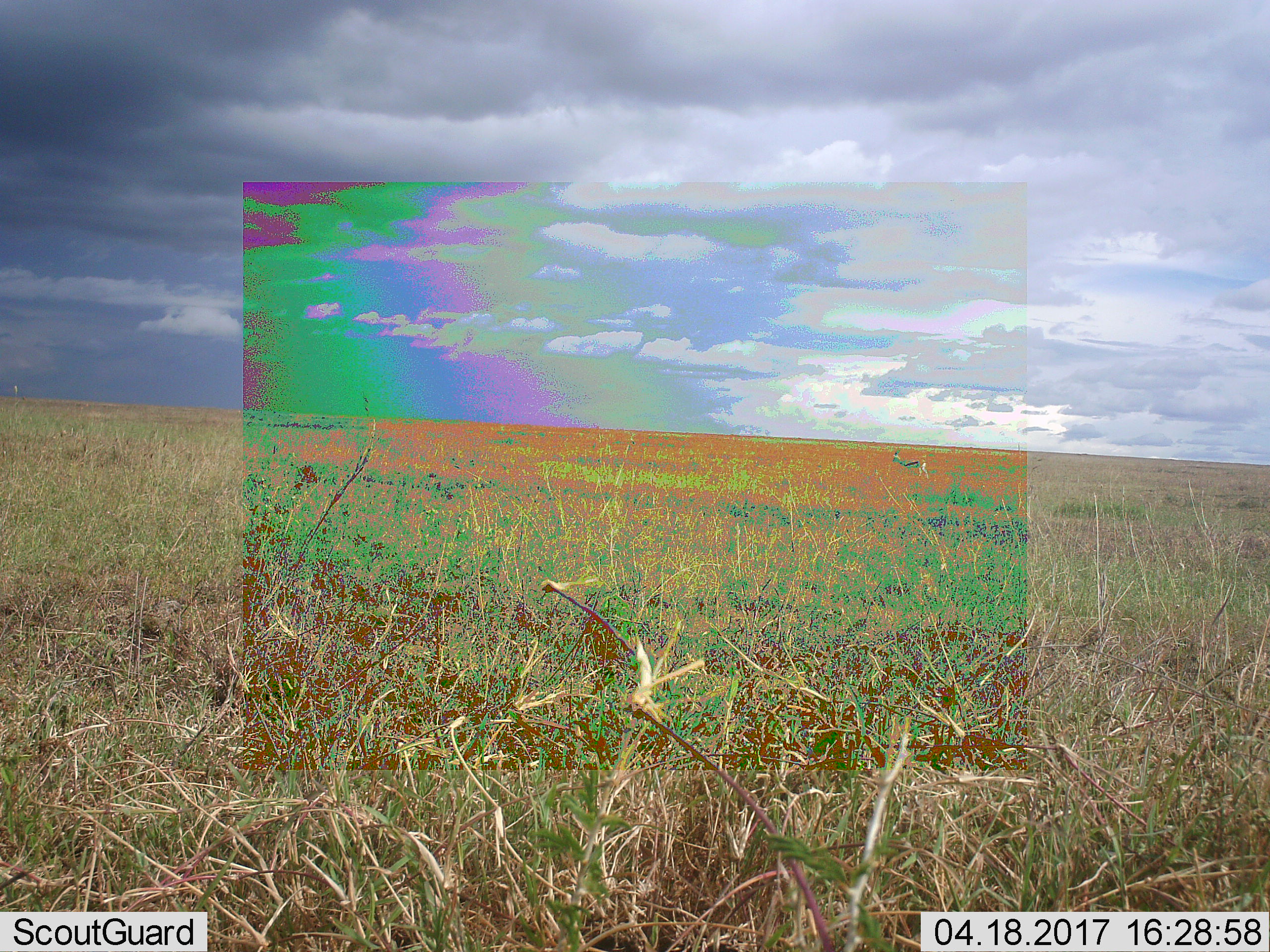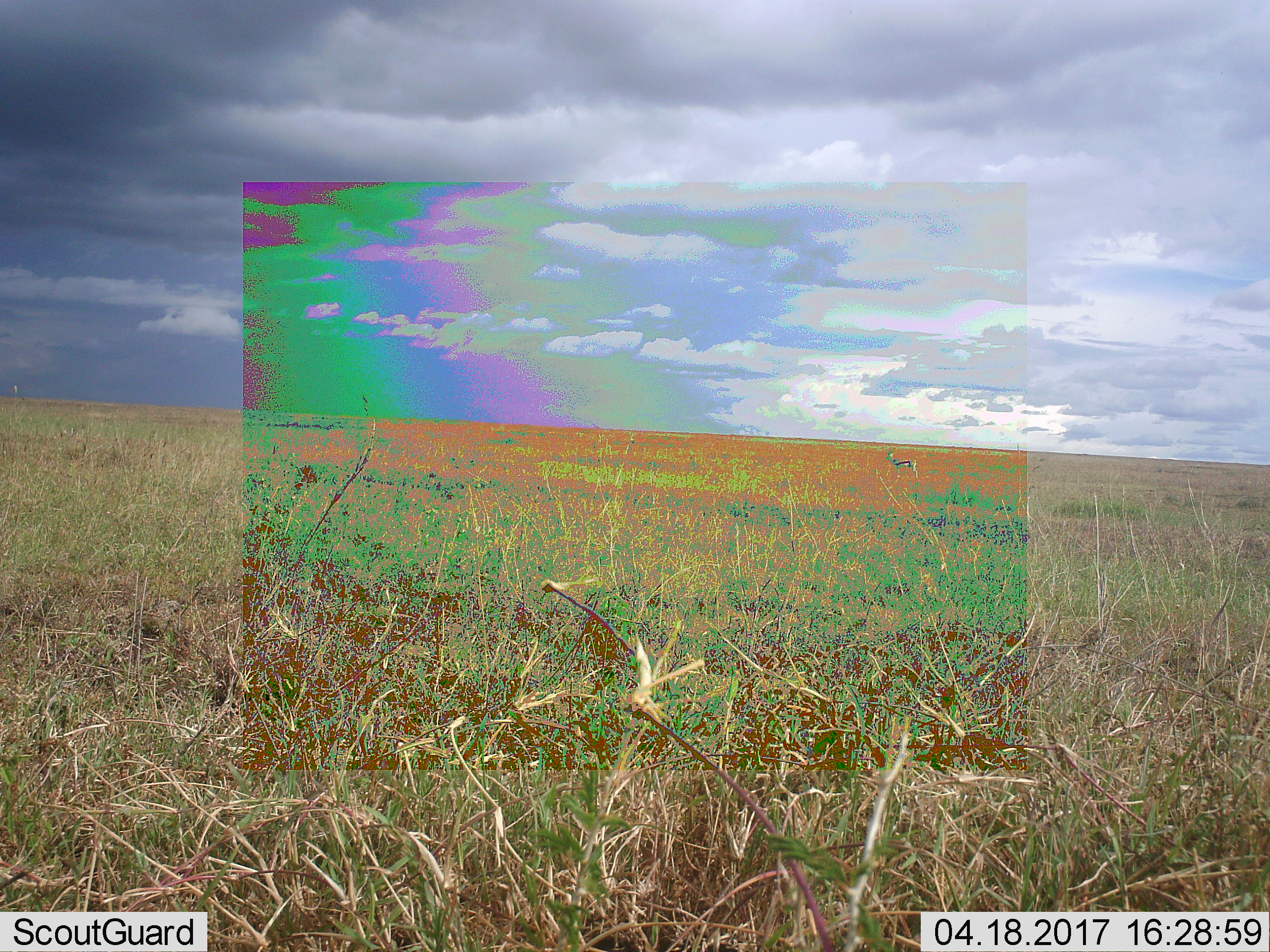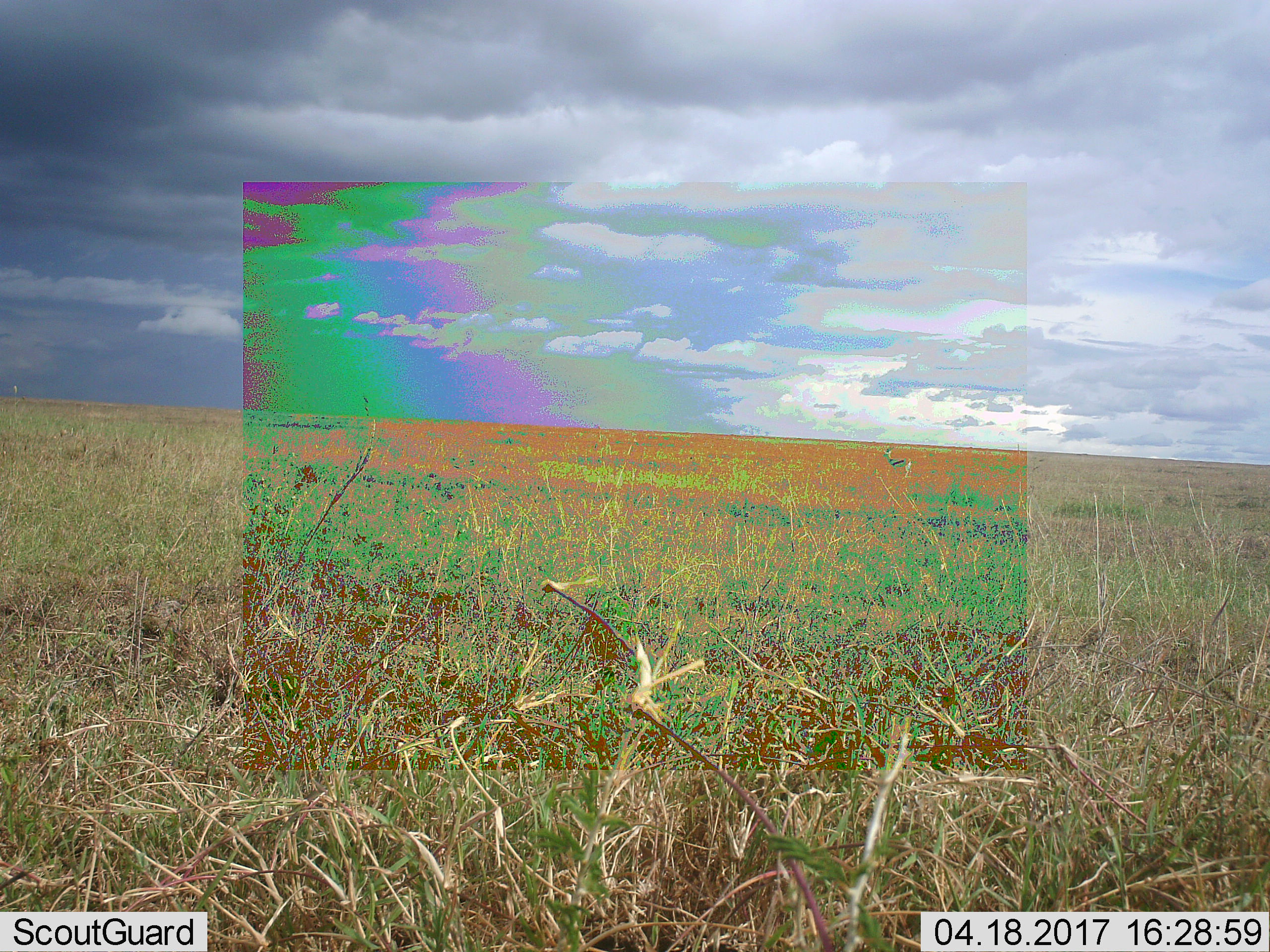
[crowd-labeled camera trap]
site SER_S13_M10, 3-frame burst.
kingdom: Animalia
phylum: Chordata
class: Mammalia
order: Artiodactyla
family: Bovidae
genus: Eudorcas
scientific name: Eudorcas thomsonii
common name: thomson's gazelle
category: gazellethomsons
Gazellethomsons (thomson's gazelle) (Eudorcas thomsonii), count 1. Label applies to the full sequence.